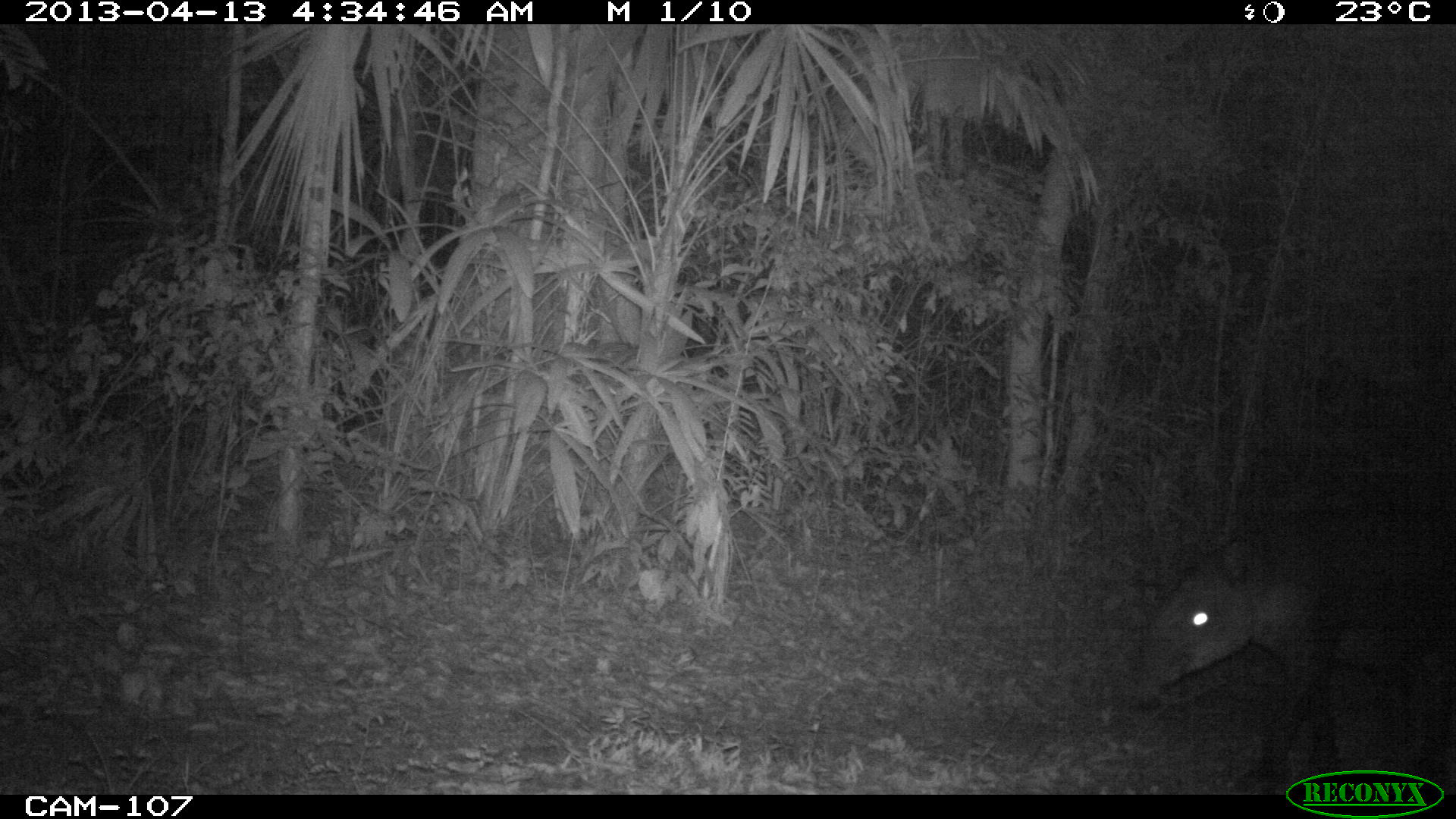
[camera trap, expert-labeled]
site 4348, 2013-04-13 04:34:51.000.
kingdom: Animalia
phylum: Chordata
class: Mammalia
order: Perissodactyla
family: Tapiridae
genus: Tapirus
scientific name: Tapirus bairdii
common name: baird's tapir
Tapirus bairdii (baird's tapir), count 1, sex male.